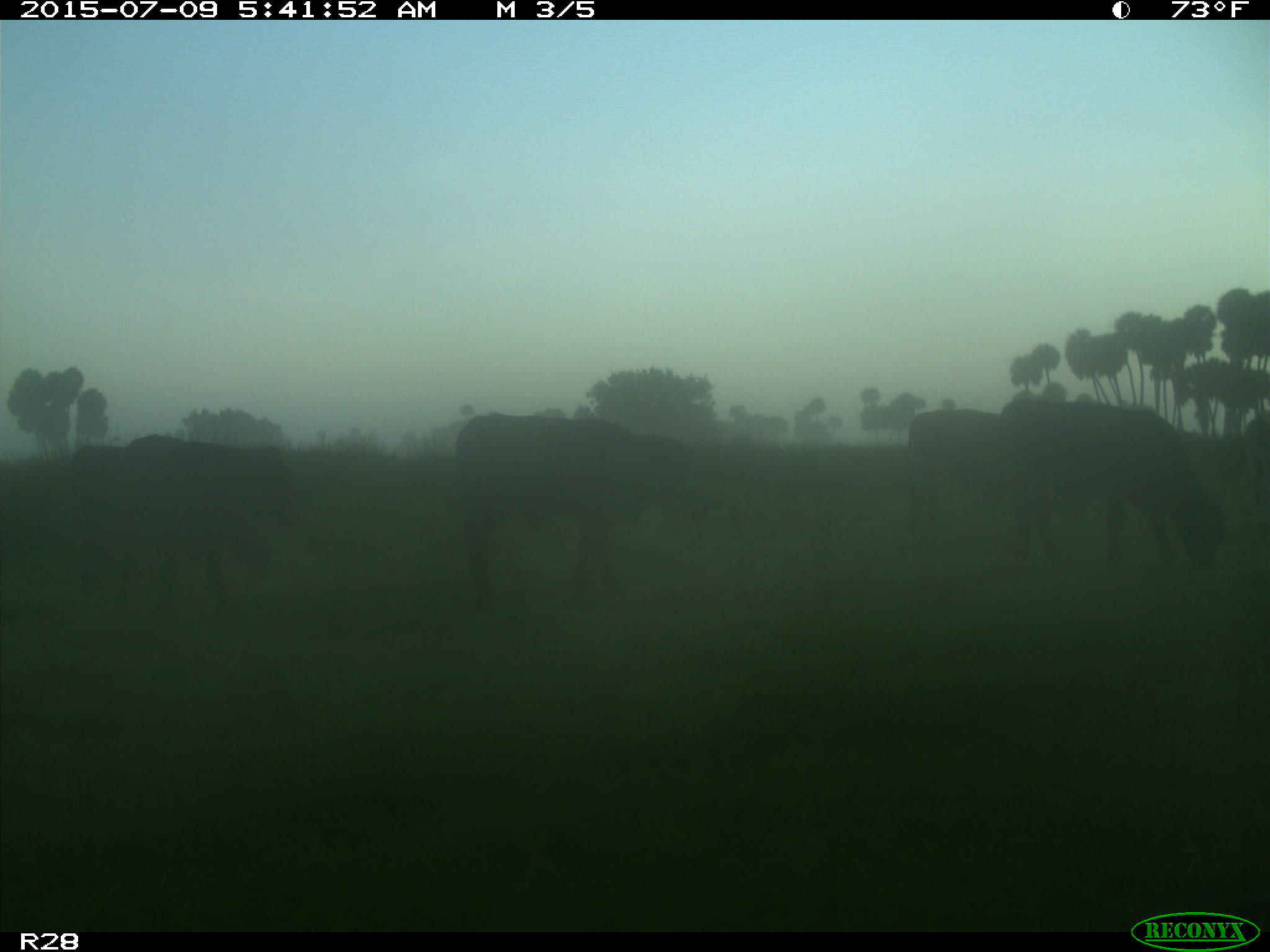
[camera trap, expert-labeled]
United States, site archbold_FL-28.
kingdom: Animalia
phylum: Chordata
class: Mammalia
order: Artiodactyla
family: Bovidae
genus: Bos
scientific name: Bos taurus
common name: domestic cow